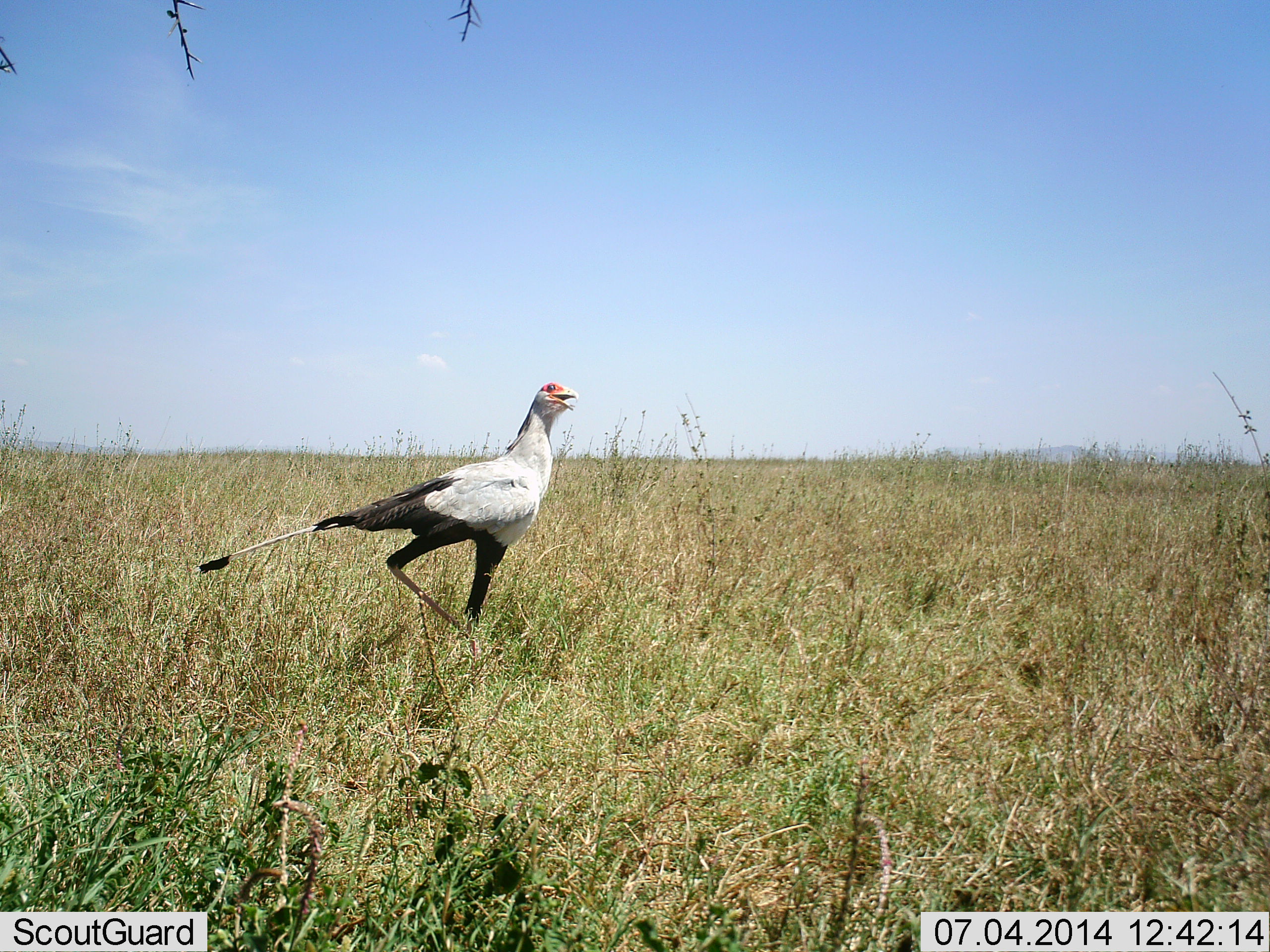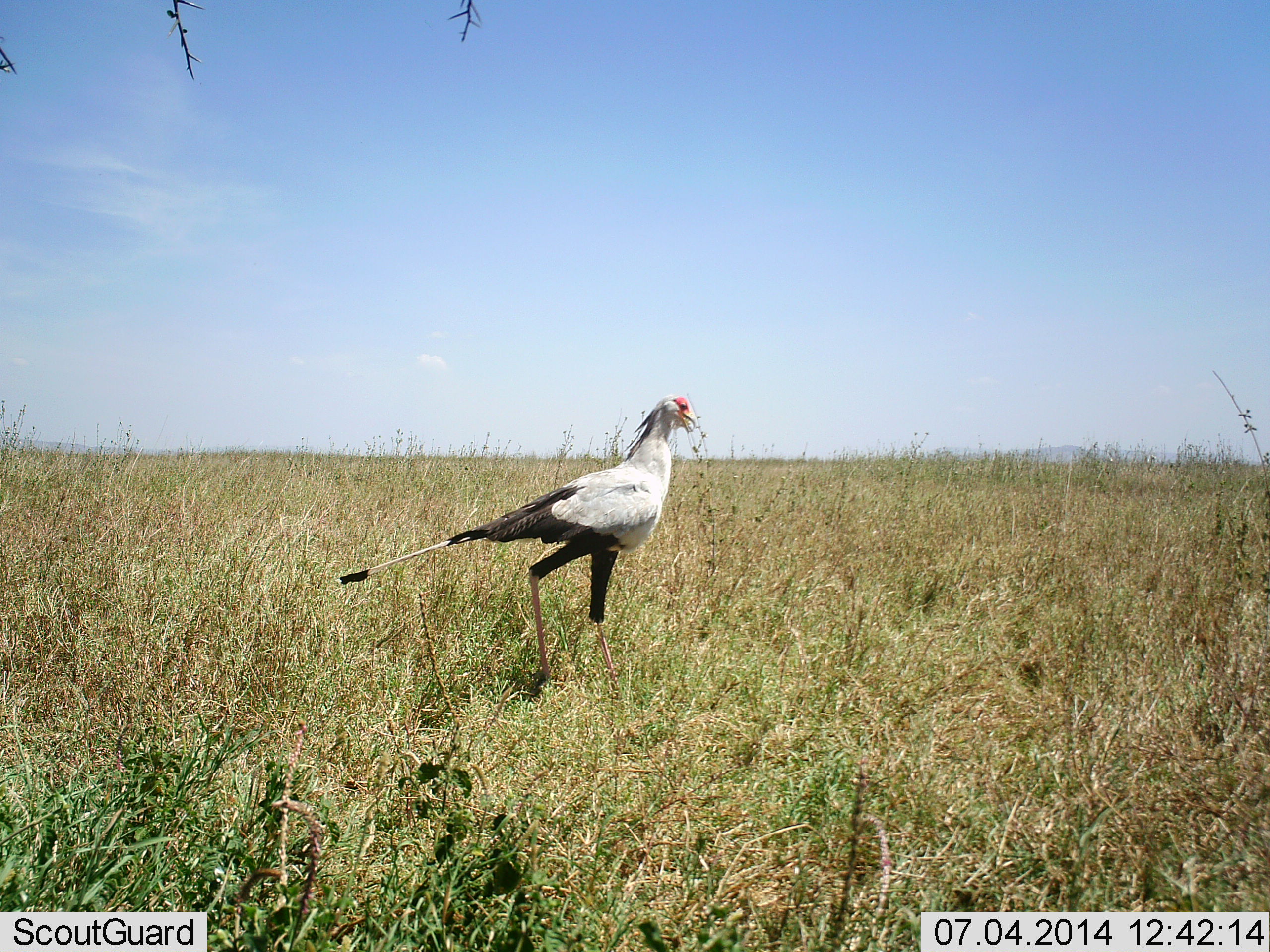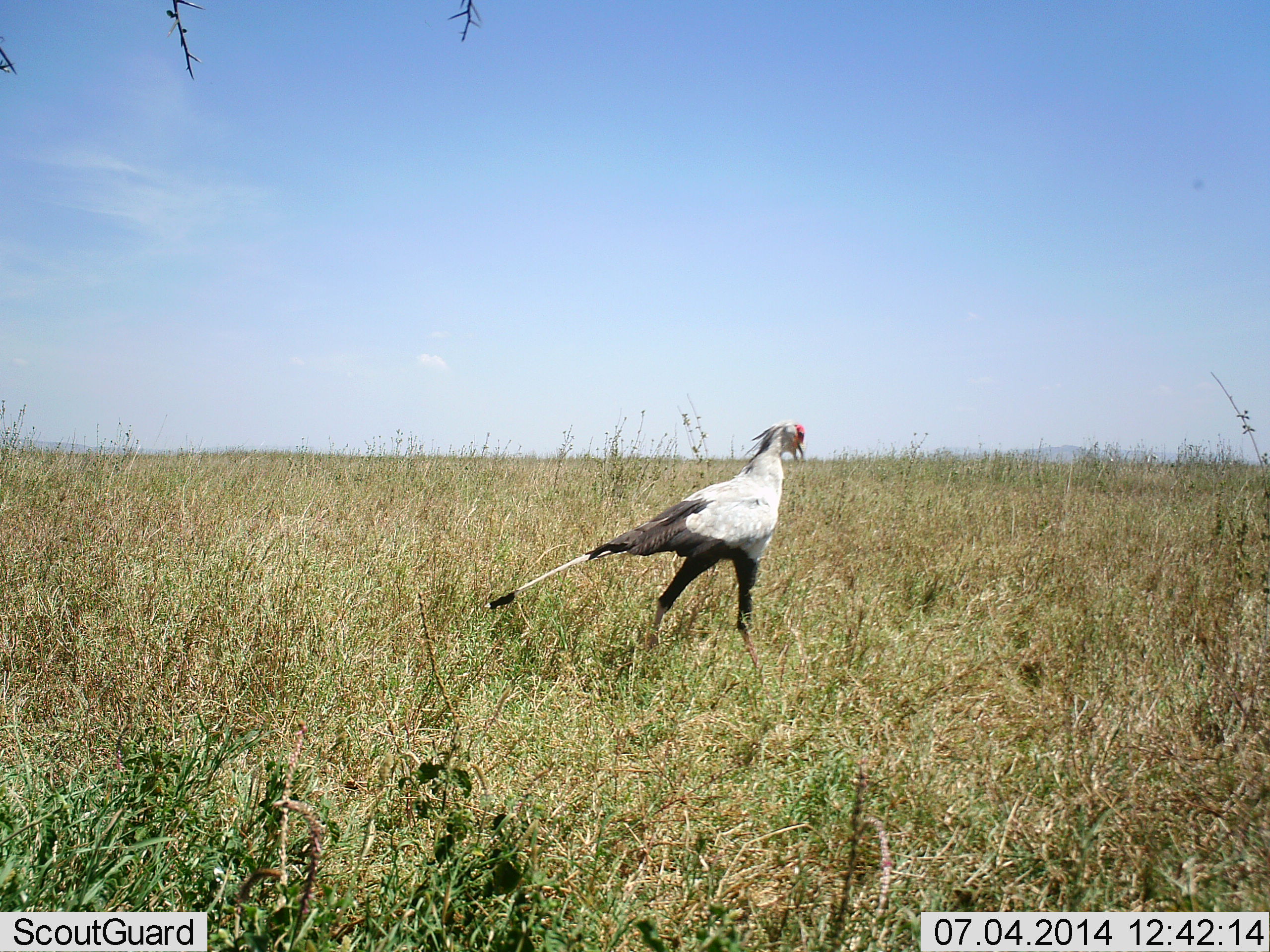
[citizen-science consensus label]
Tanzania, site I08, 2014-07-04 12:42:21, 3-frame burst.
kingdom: Animalia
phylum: Chordata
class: Aves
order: Accipitriformes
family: Sagittariidae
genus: Sagittarius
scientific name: Sagittarius serpentarius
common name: secretary bird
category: secretarybird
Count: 1.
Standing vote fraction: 0%.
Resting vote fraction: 0%.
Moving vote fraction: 100%.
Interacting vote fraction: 0%.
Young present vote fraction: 0%.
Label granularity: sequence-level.